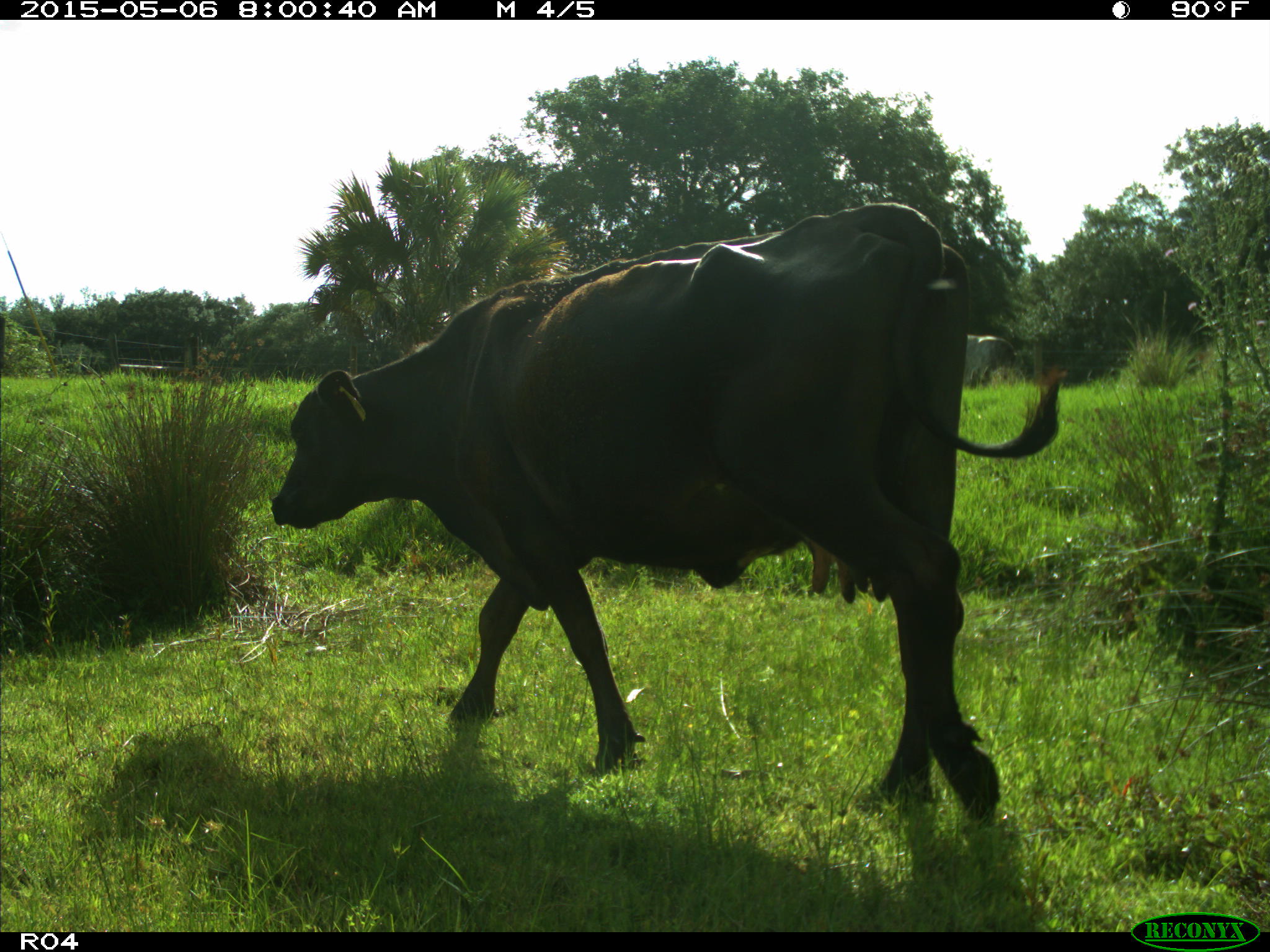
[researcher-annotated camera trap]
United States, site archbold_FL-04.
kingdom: Animalia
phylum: Chordata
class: Mammalia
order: Artiodactyla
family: Bovidae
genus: Bos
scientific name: Bos taurus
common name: domestic cow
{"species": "Bos taurus (domestic cow)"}